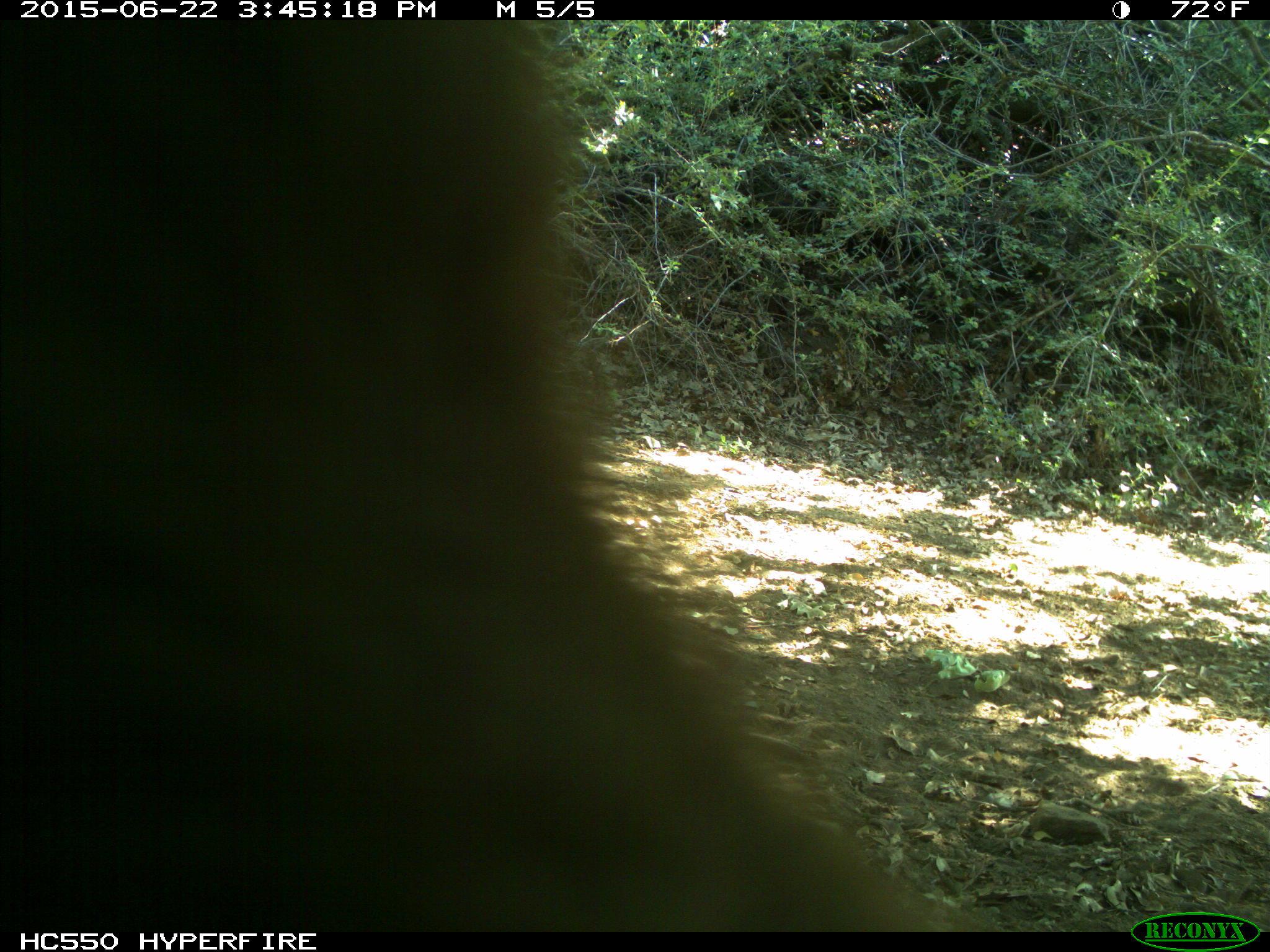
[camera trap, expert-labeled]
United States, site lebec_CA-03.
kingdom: Animalia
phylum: Chordata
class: Mammalia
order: Carnivora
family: Ursidae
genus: Ursus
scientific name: Ursus americanus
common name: american black bear